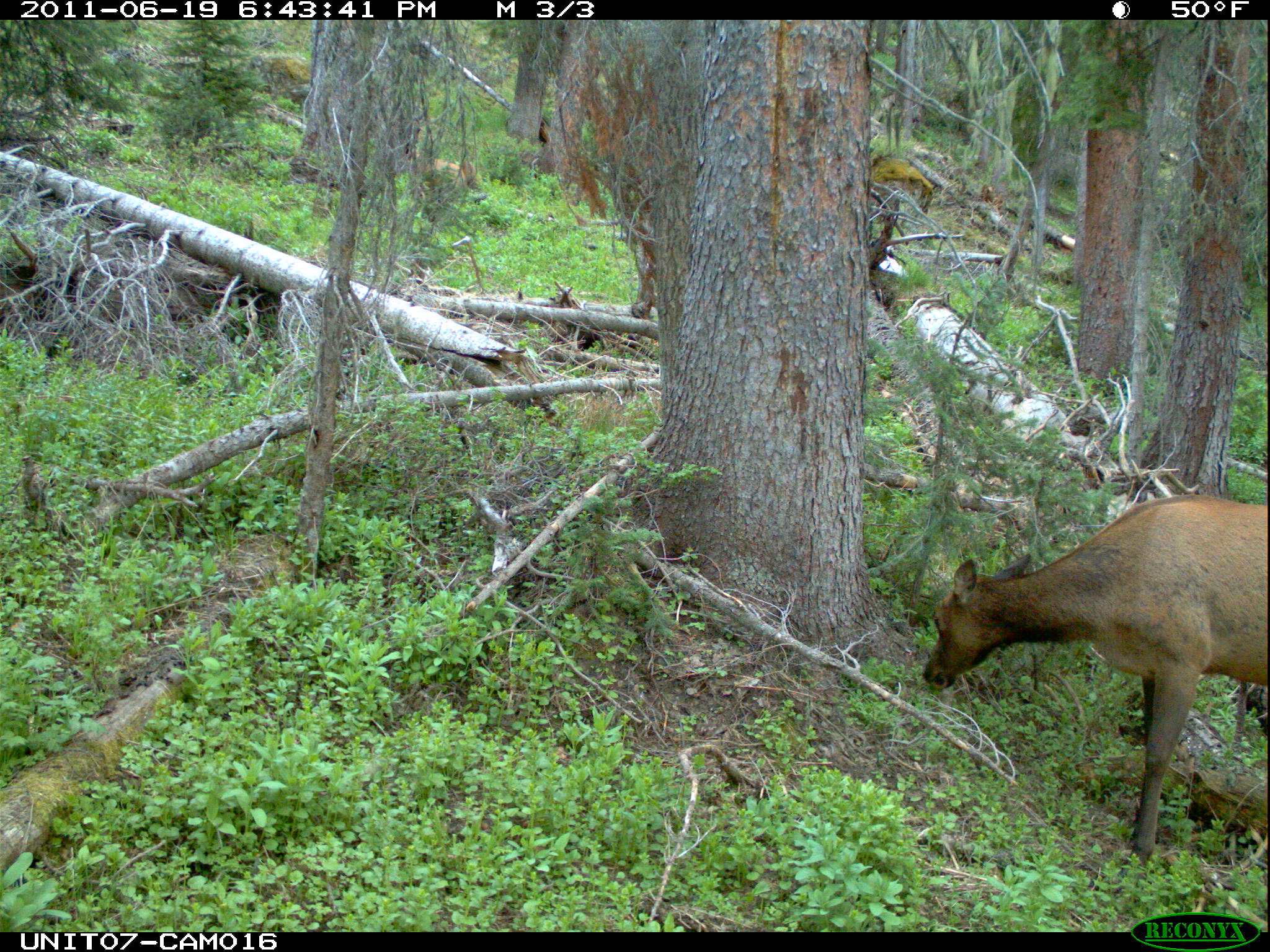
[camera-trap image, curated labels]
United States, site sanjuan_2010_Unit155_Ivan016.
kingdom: Animalia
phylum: Chordata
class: Mammalia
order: Artiodactyla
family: Cervidae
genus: Cervus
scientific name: Cervus elaphus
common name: red deer